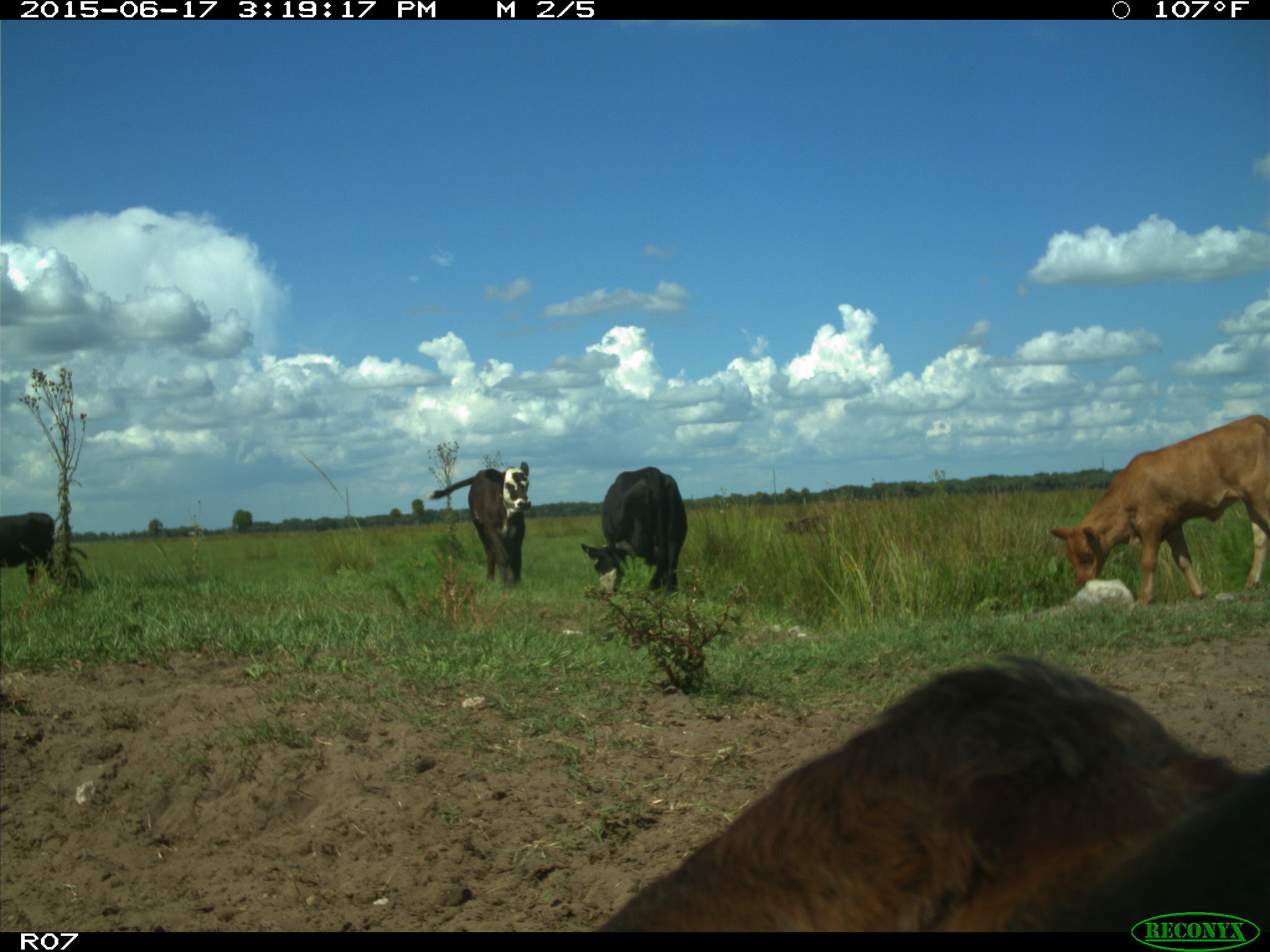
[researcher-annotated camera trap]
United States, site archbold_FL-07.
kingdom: Animalia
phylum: Chordata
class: Mammalia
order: Artiodactyla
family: Bovidae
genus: Bos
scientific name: Bos taurus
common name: domestic cow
Bos taurus (domestic cow).